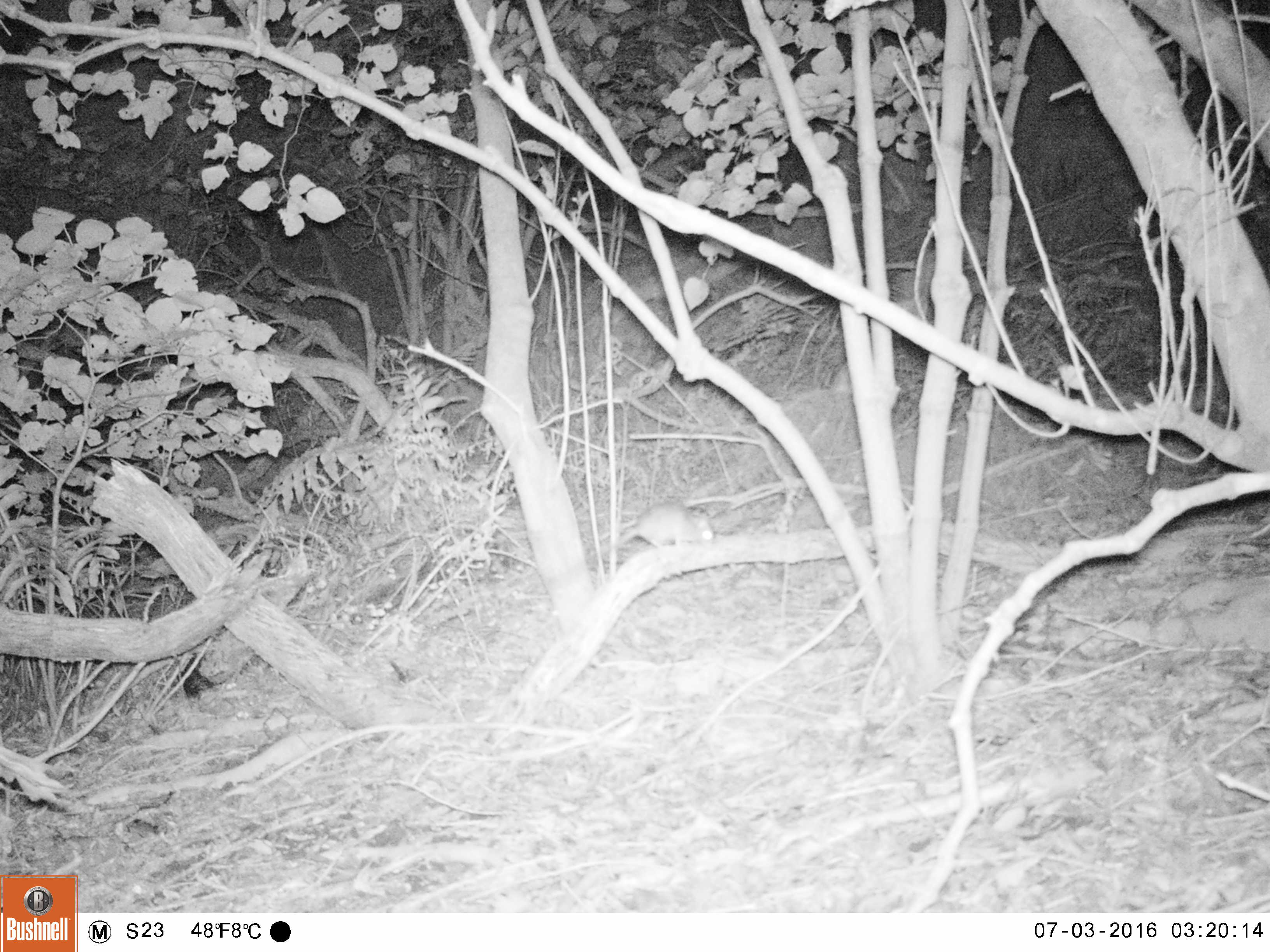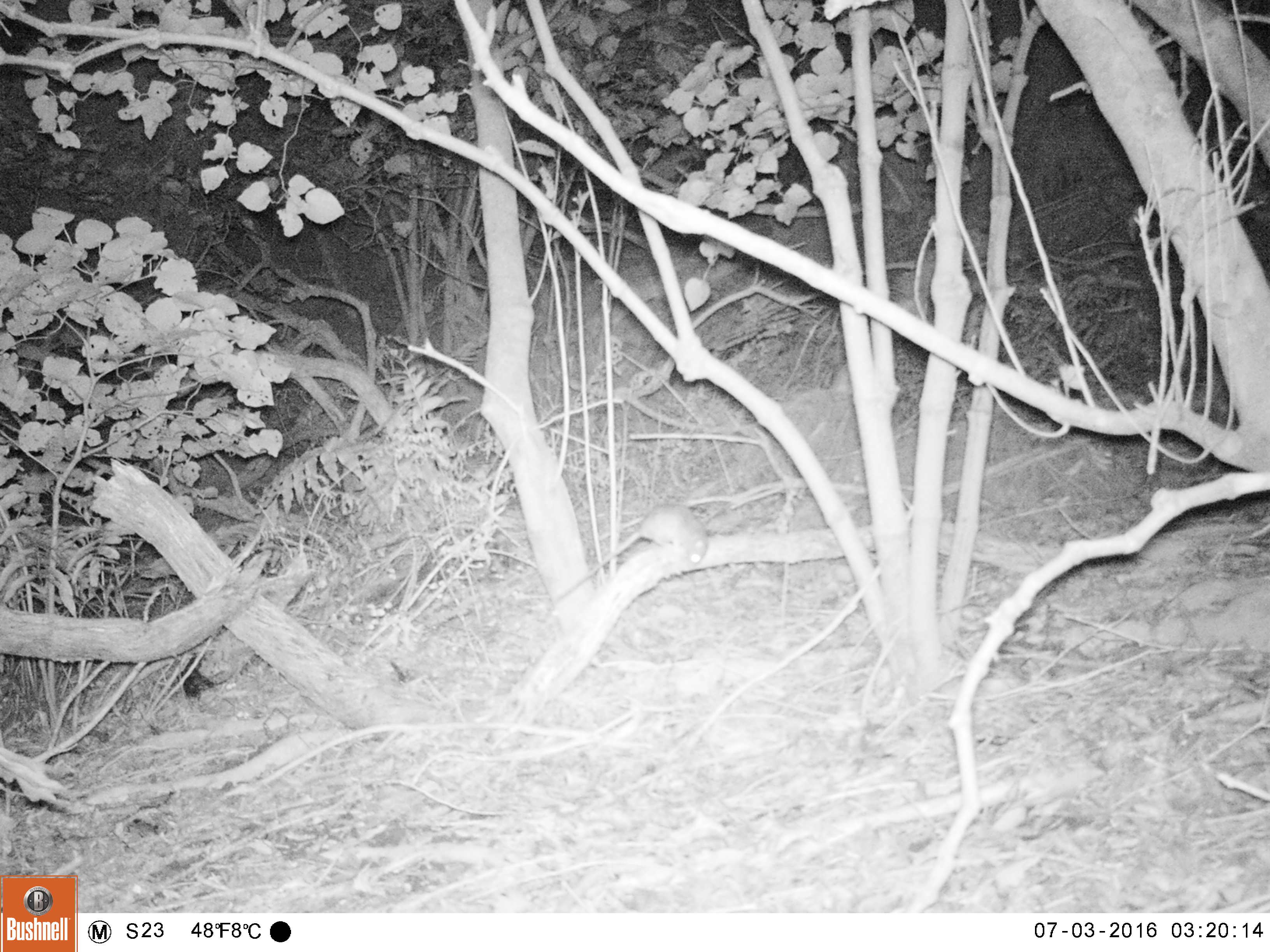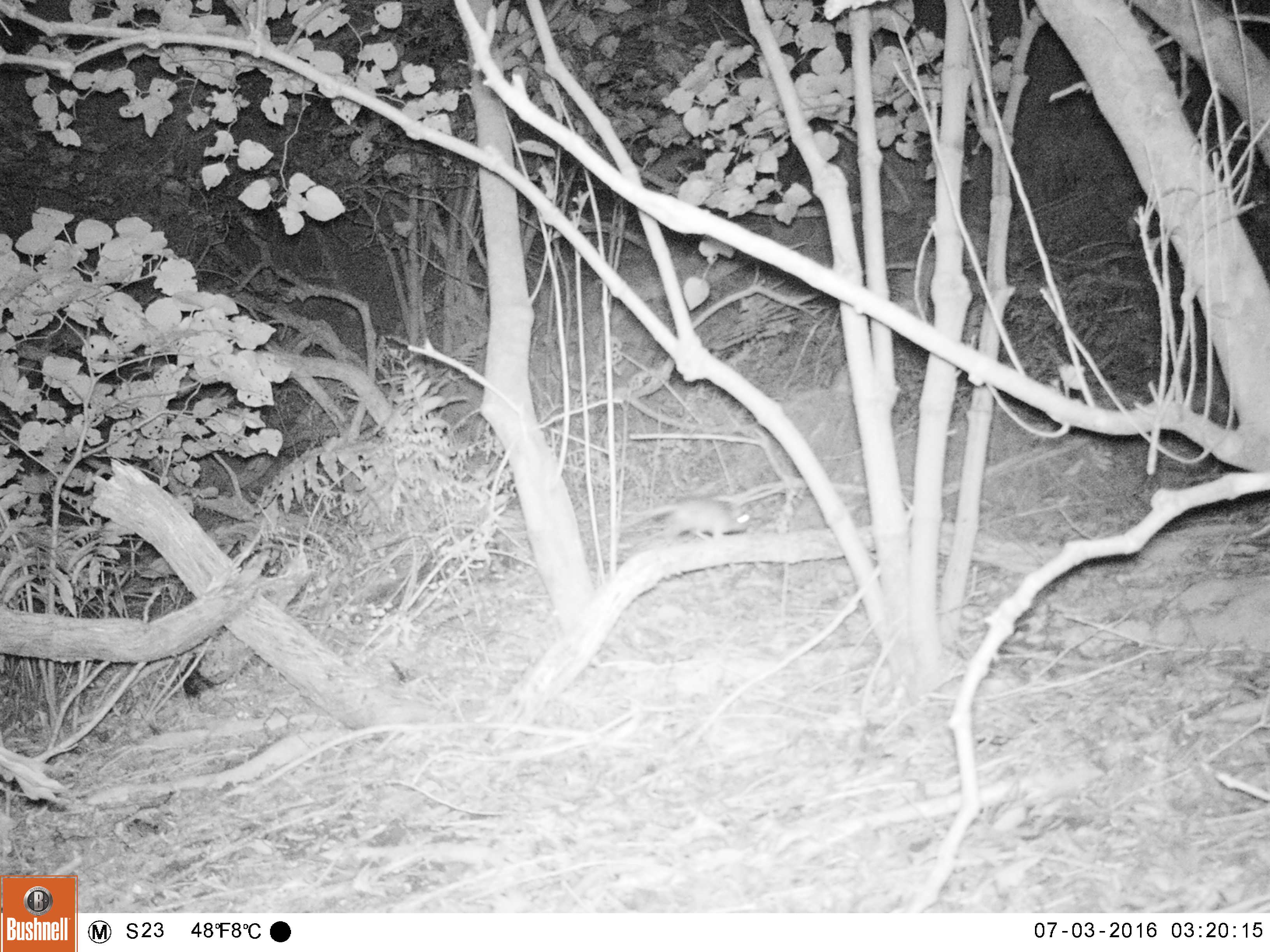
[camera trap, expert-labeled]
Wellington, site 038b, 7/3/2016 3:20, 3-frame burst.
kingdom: Animalia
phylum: Chordata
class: Mammalia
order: Rodentia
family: Muridae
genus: Rattus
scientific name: Rattus rattus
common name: ship rat